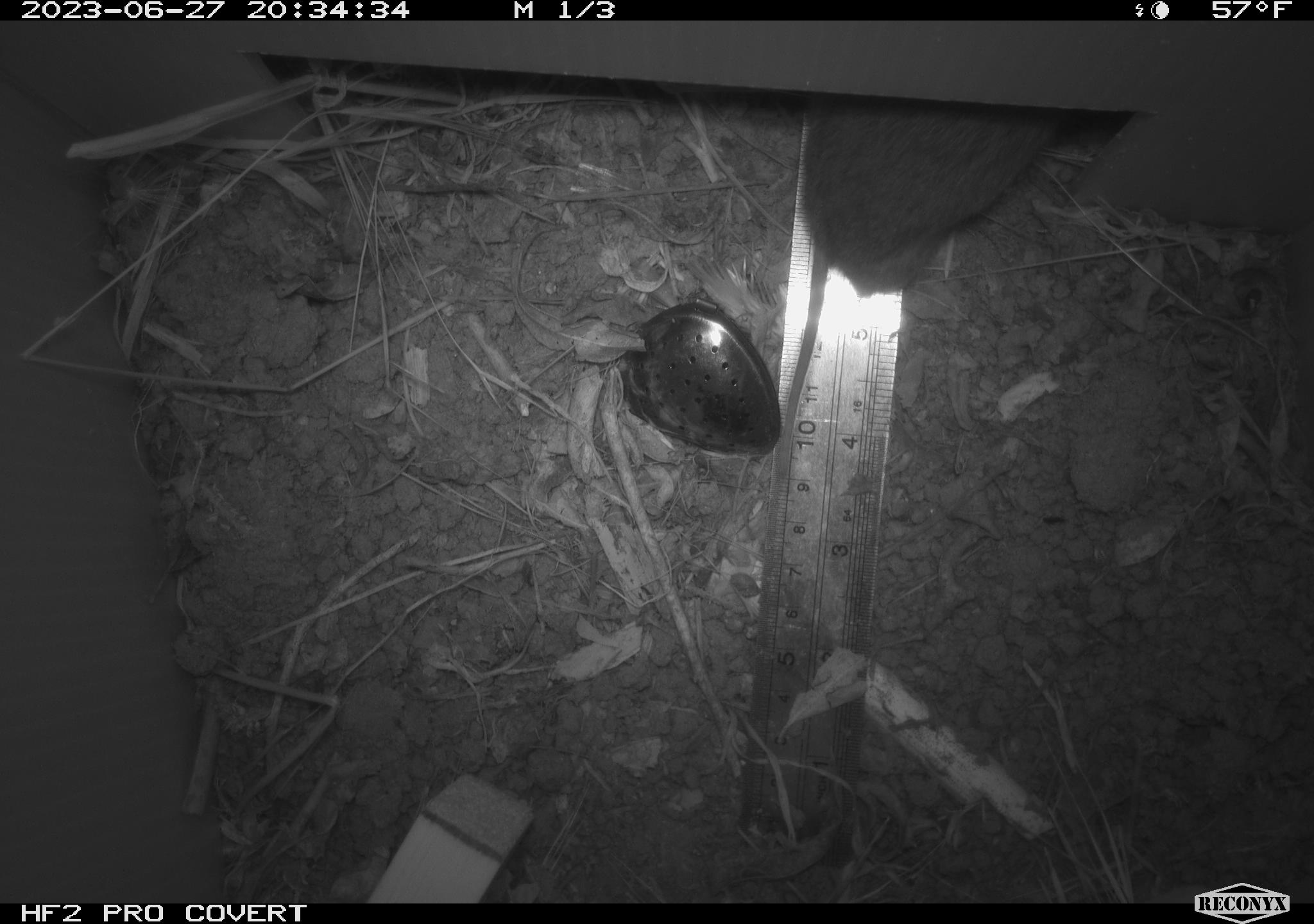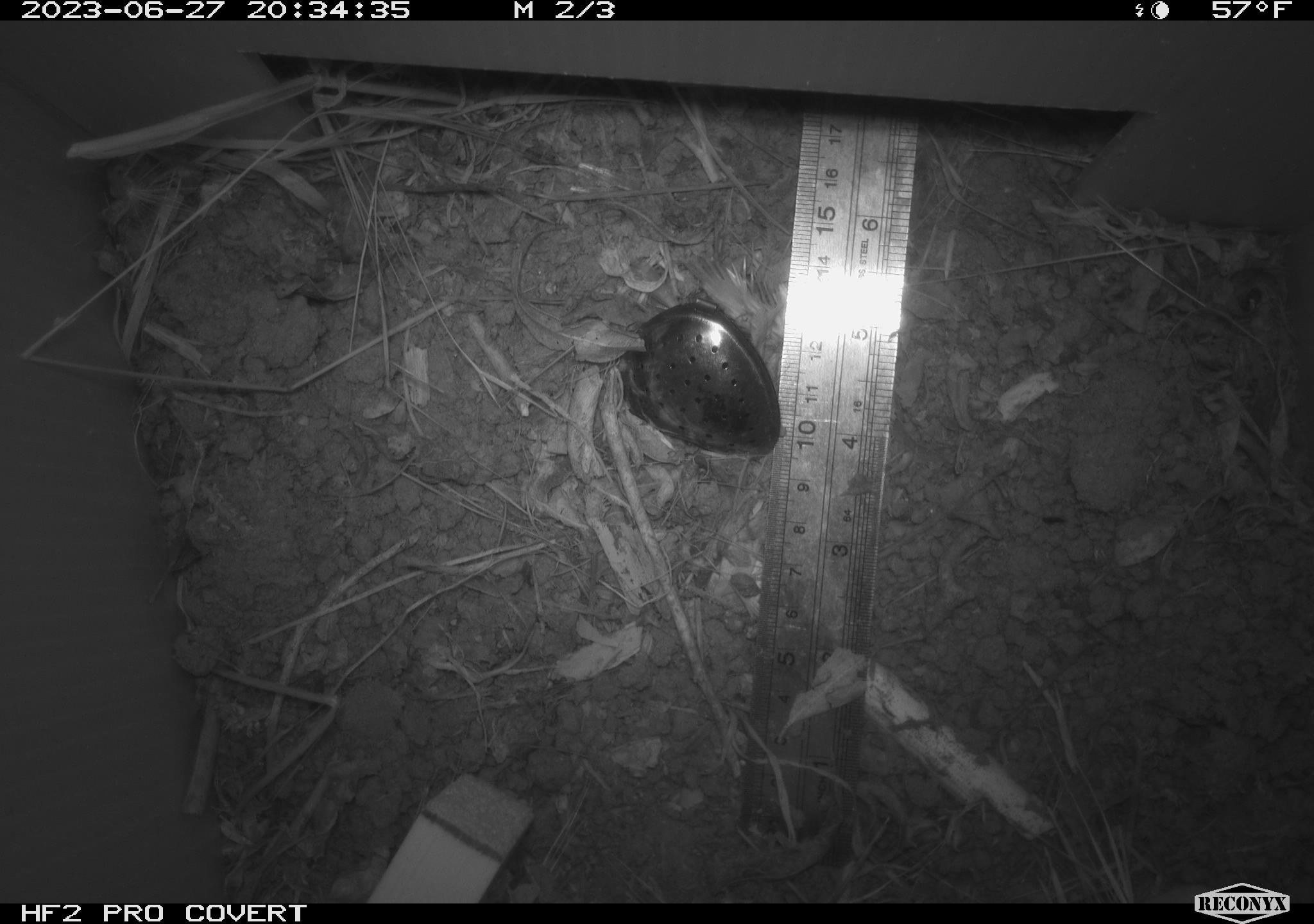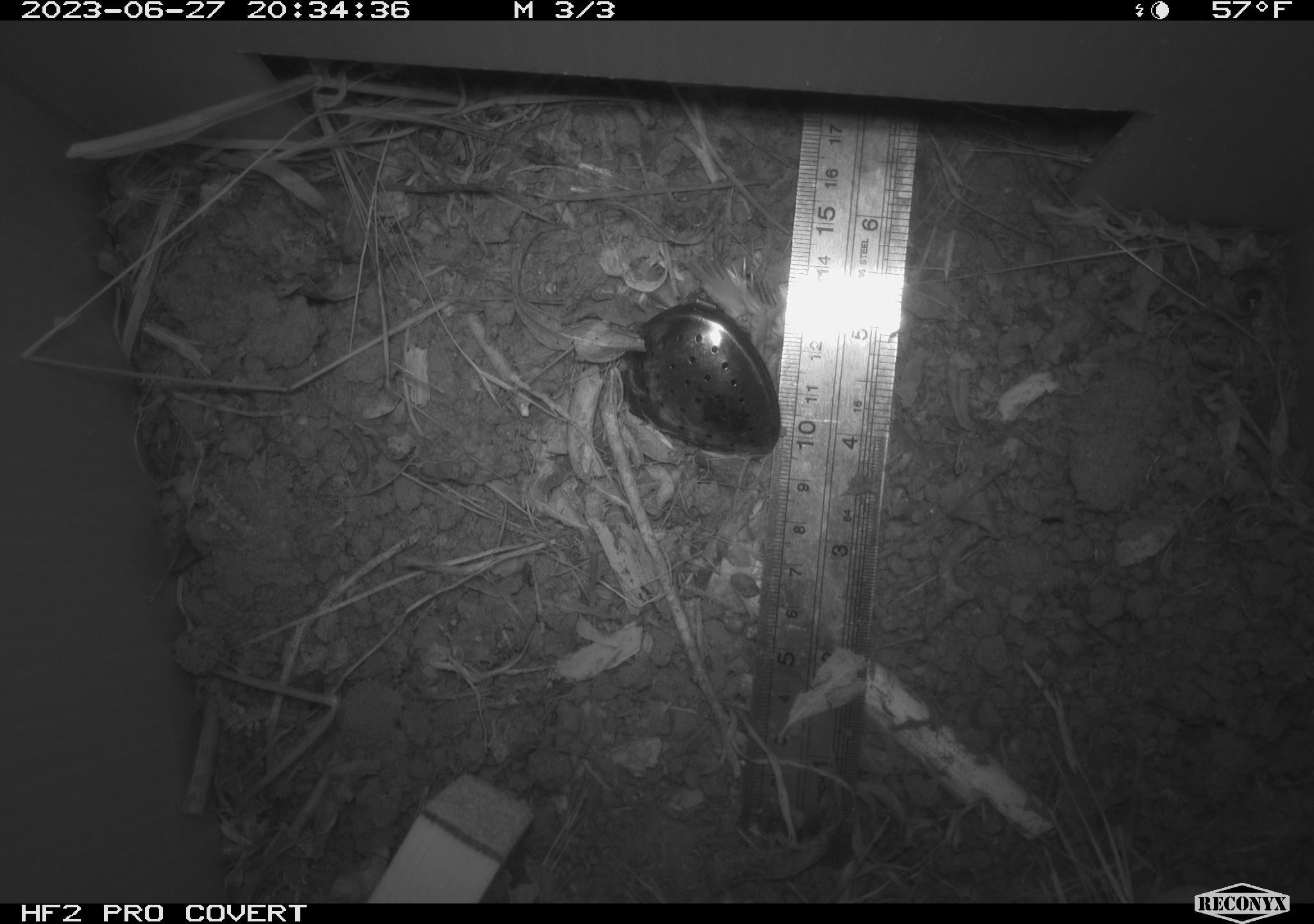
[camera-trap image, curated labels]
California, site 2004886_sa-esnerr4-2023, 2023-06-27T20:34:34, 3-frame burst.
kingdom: Animalia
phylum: Chordata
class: Mammalia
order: Rodentia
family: Cricetidae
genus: Microtus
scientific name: Microtus californicus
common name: california vole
California vole (Microtus californicus).